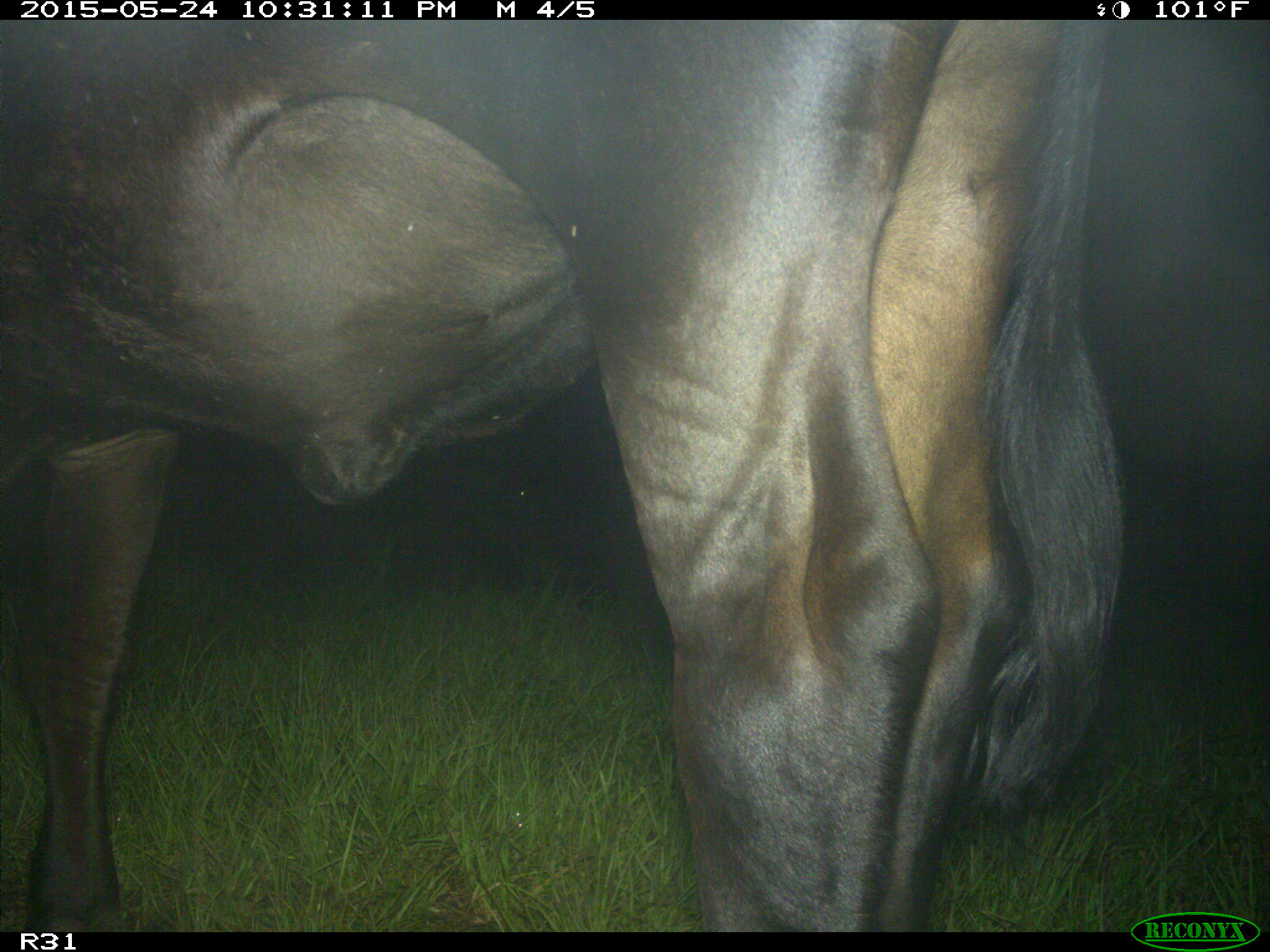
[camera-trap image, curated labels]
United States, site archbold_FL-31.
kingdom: Animalia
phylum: Chordata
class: Mammalia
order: Artiodactyla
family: Bovidae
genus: Bos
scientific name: Bos taurus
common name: domestic cow